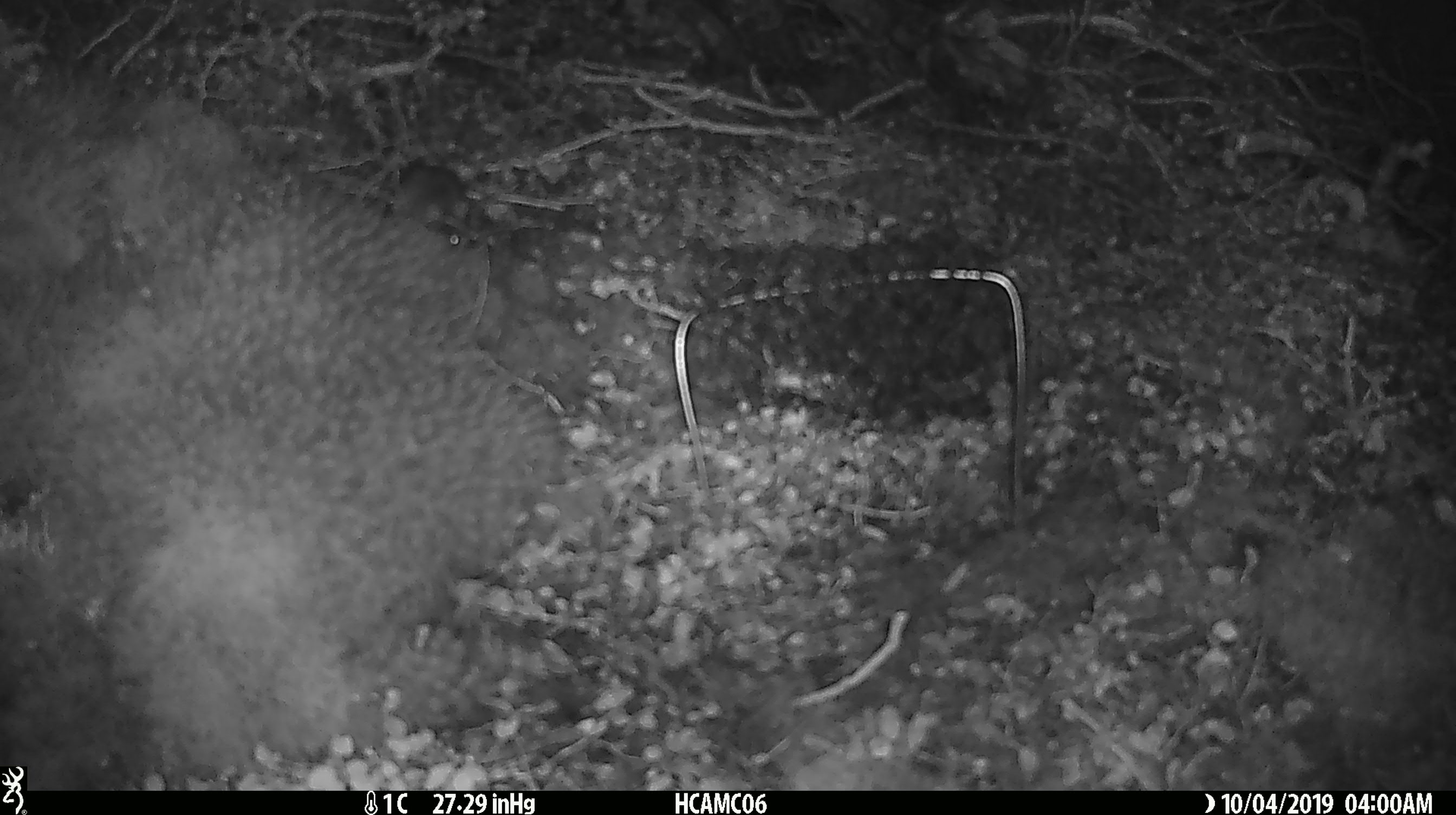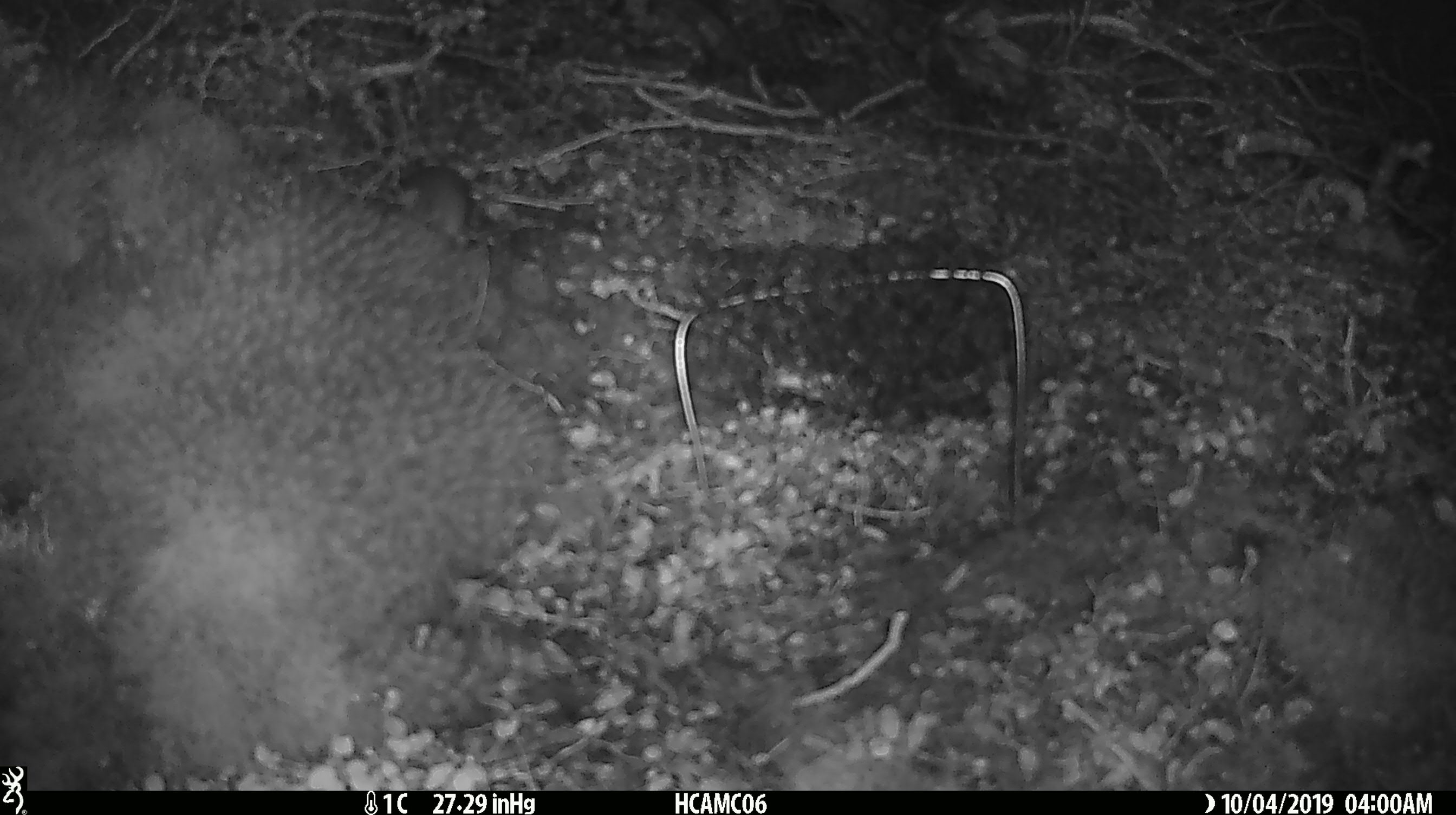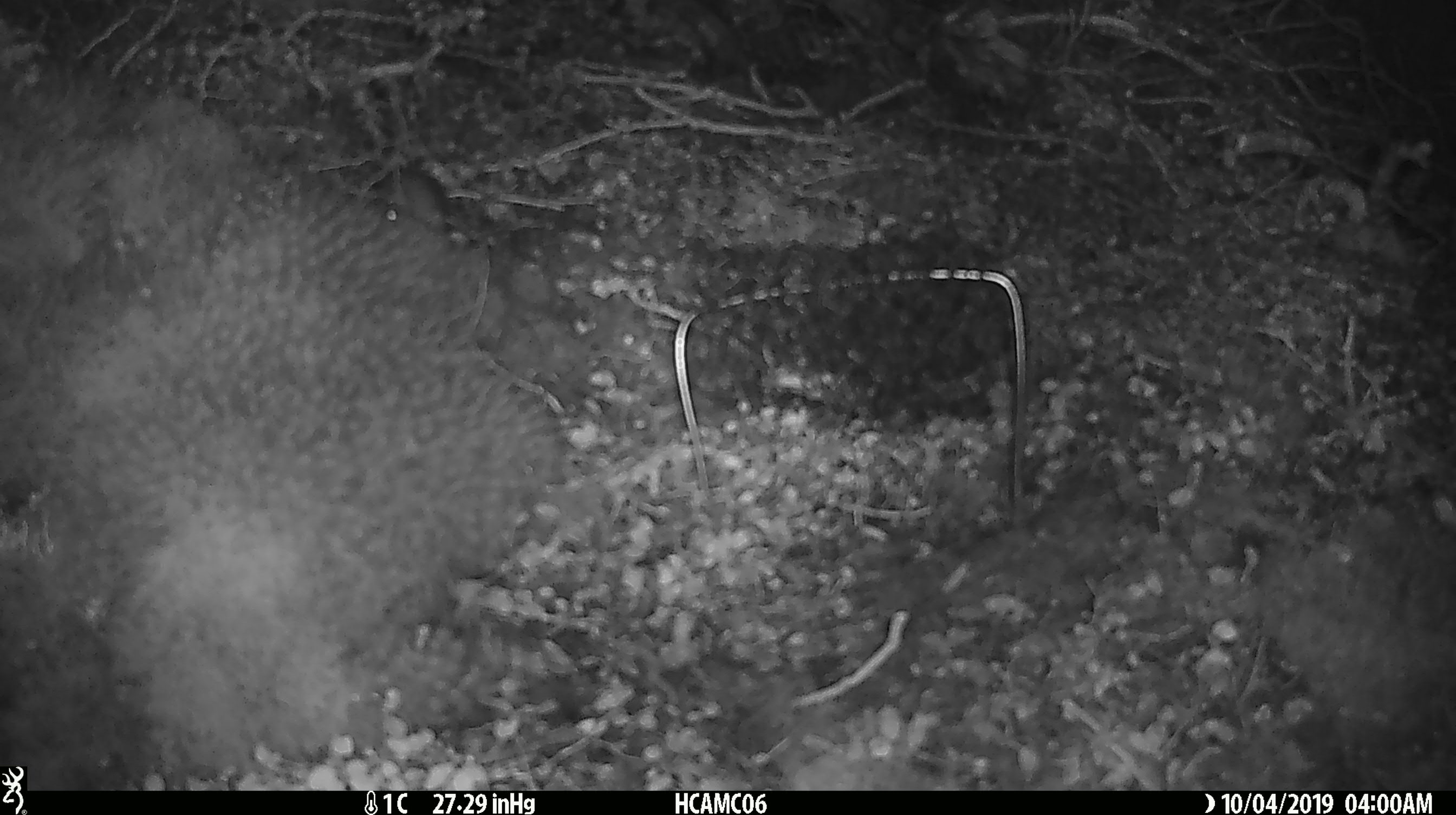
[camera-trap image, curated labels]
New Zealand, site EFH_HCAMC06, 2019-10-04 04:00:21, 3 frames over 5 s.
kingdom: Animalia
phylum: Chordata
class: Mammalia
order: Rodentia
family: Muridae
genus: Mus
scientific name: Mus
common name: mouse